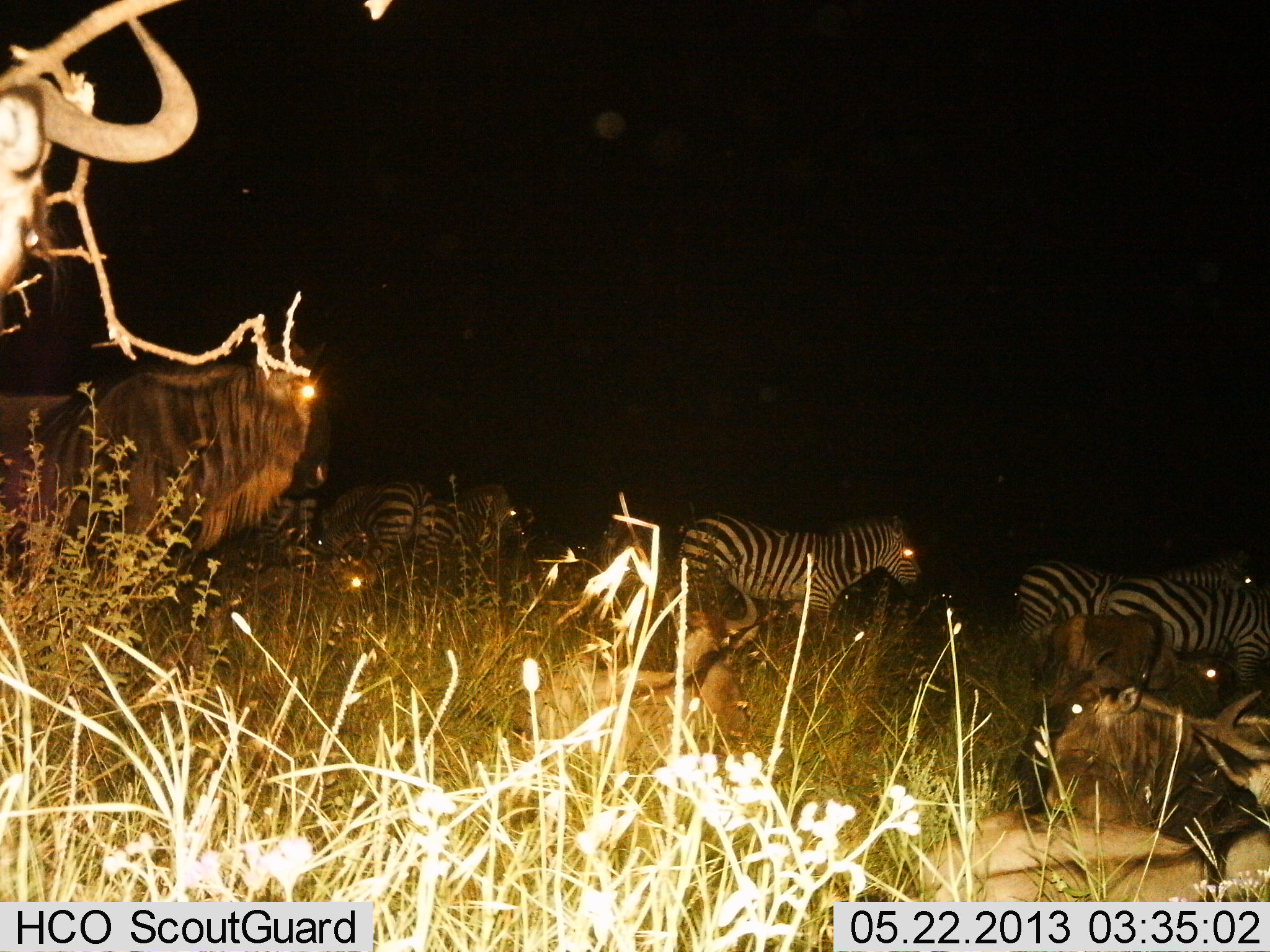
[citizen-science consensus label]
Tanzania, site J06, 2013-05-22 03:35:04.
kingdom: Animalia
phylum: Chordata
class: Mammalia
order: Artiodactyla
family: Bovidae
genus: Connochaetes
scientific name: Connochaetes taurinus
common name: blue wildebeest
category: wildebeest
Wildebeest (blue wildebeest) (Connochaetes taurinus), count 4. Behavior (volunteer vote fractions): standing 88%, resting 69%, moving 3%, interacting 3%. Young present (vote fraction): 9%. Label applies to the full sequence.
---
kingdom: Animalia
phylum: Chordata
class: Mammalia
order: Perissodactyla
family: Equidae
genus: Equus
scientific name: Equus quagga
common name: plains zebra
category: zebra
Zebra (plains zebra) (Equus quagga), count 5. Behavior (volunteer vote fractions): standing 67%, resting 3%, moving 38%, interacting 3%. Young present (vote fraction): 0%. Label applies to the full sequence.